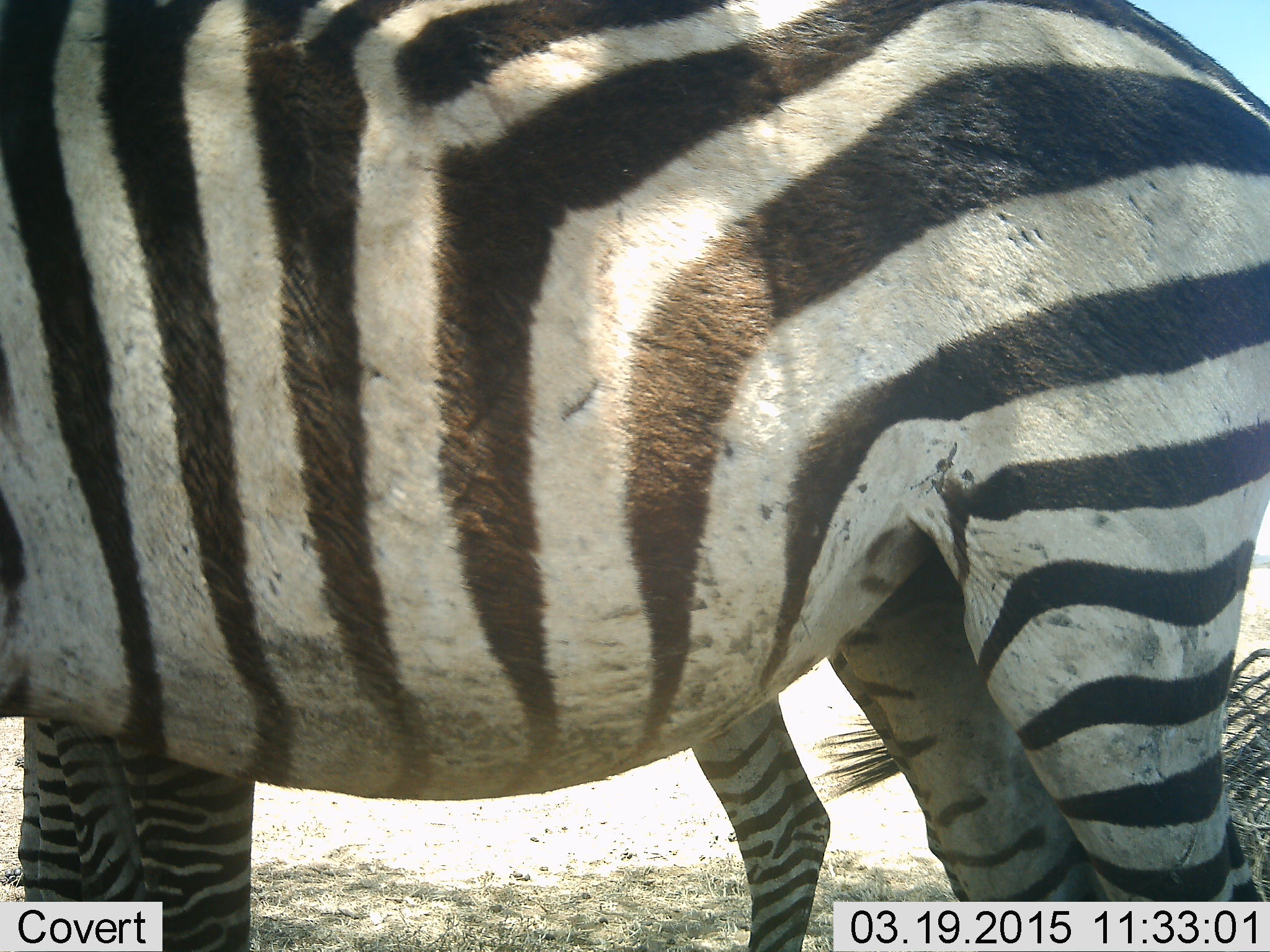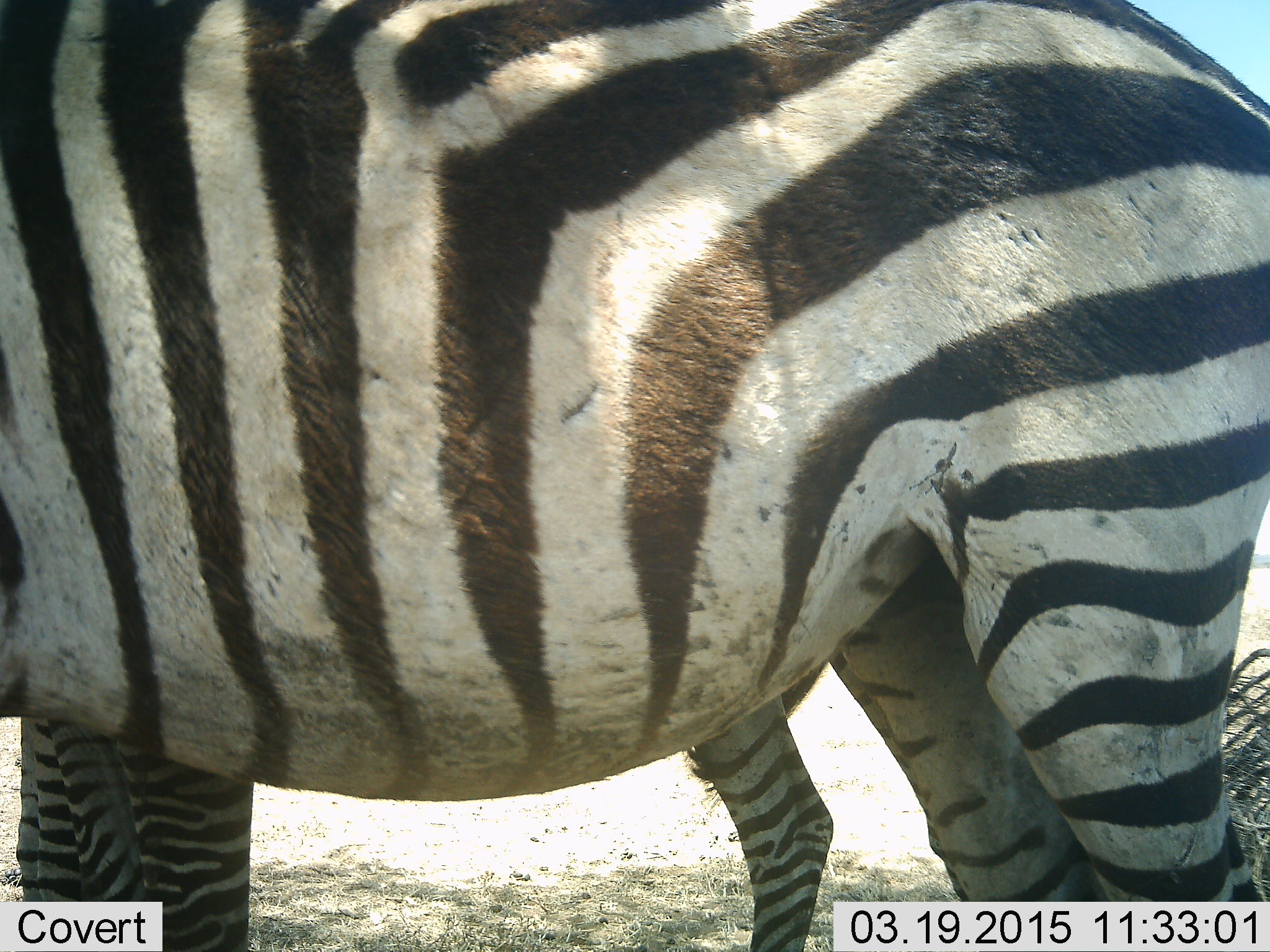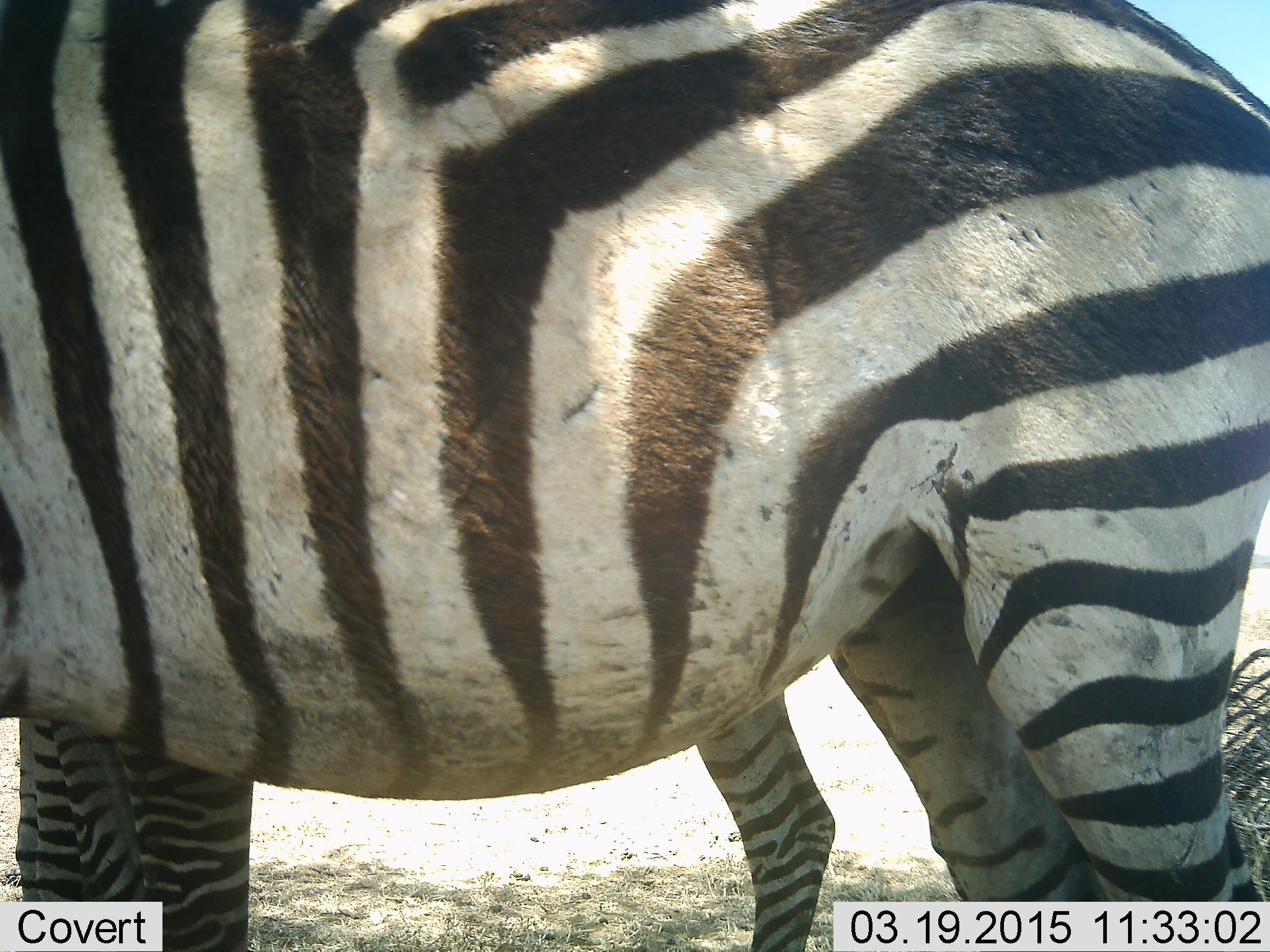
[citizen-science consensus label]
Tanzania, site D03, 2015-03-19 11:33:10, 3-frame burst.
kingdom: Animalia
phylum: Chordata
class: Mammalia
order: Perissodactyla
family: Equidae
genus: Equus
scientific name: Equus quagga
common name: plains zebra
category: zebra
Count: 2.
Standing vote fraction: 100%.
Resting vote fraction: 0%.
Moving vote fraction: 0%.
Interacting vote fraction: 0%.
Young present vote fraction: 10%.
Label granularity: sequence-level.